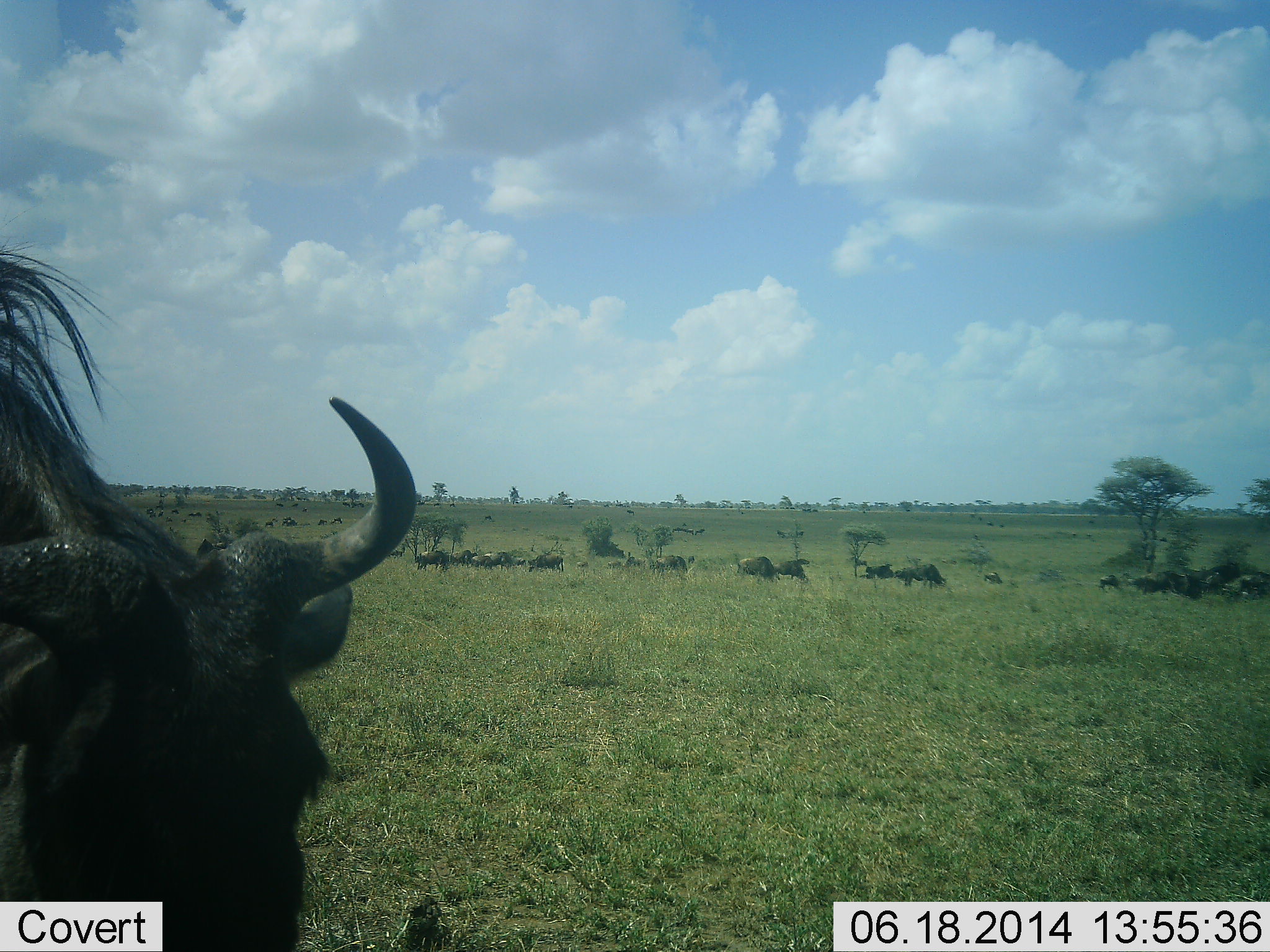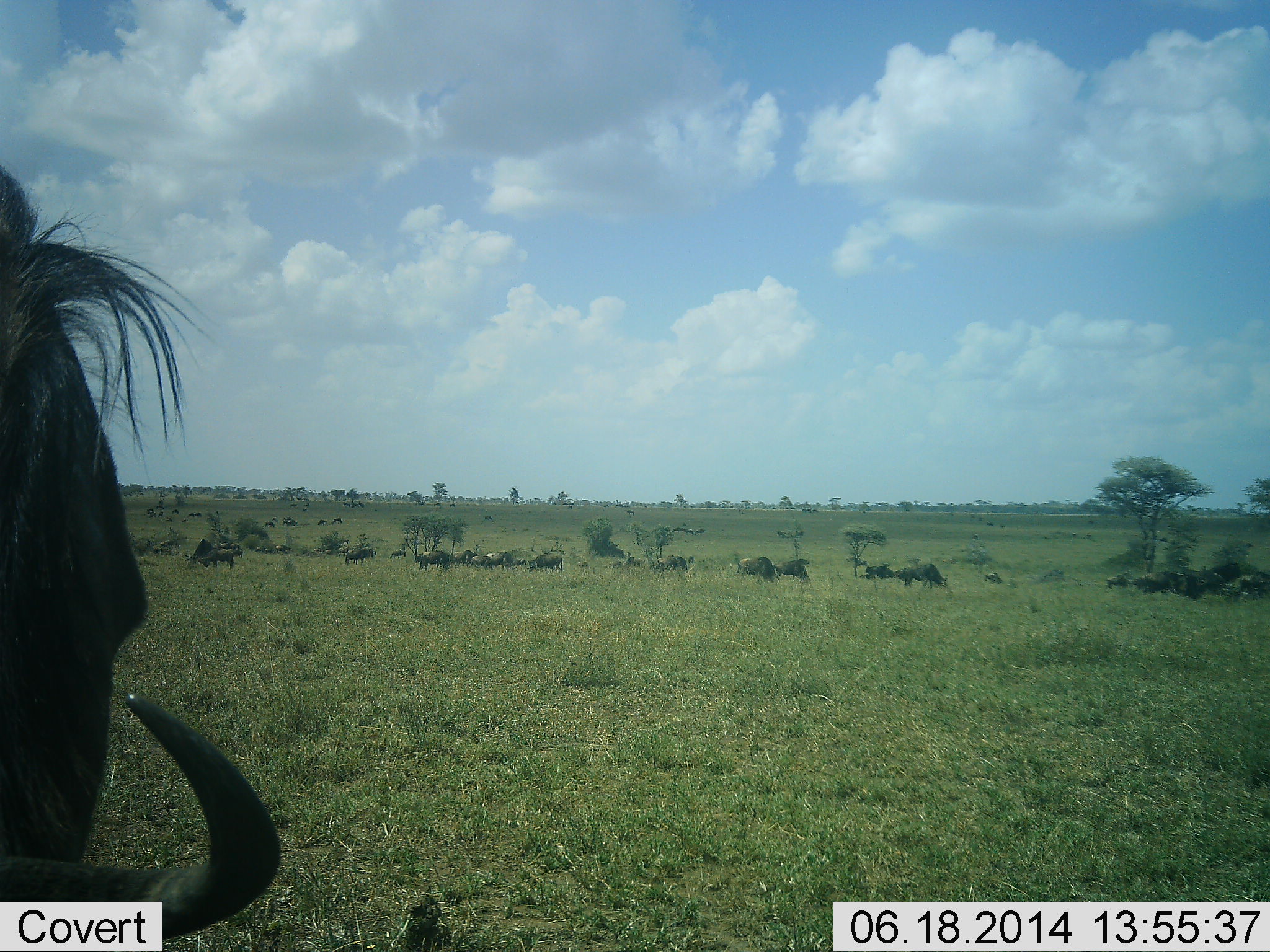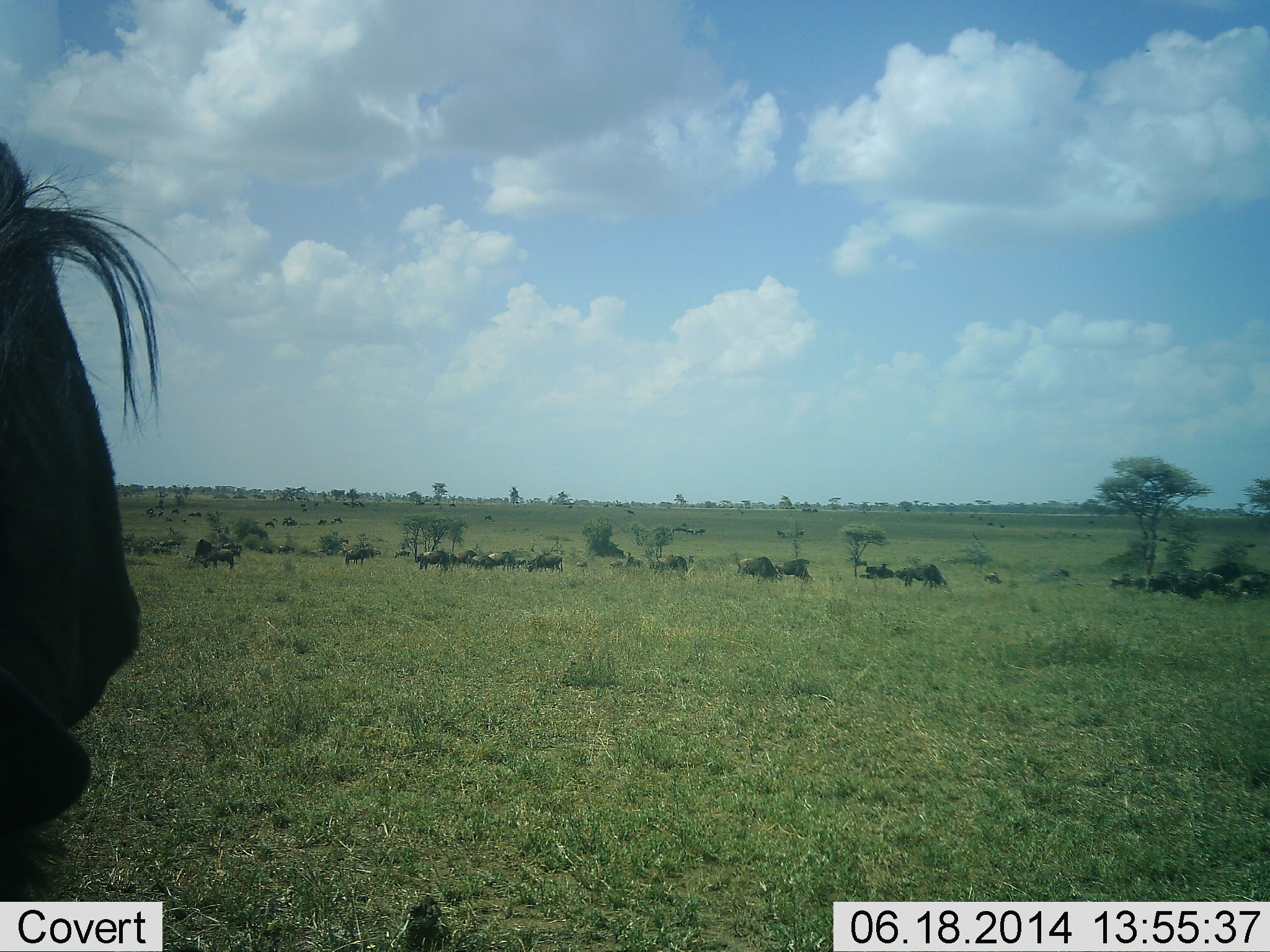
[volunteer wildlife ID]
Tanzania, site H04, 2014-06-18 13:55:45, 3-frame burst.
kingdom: Animalia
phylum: Chordata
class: Mammalia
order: Artiodactyla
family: Bovidae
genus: Connochaetes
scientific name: Connochaetes taurinus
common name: blue wildebeest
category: wildebeest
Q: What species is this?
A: Wildebeest (blue wildebeest) (Connochaetes taurinus).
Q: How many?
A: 11-50.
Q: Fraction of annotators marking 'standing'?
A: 60%.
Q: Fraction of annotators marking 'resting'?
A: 0%.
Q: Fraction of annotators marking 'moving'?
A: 20%.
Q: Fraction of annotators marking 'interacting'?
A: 0%.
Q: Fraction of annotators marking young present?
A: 0%.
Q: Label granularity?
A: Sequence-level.